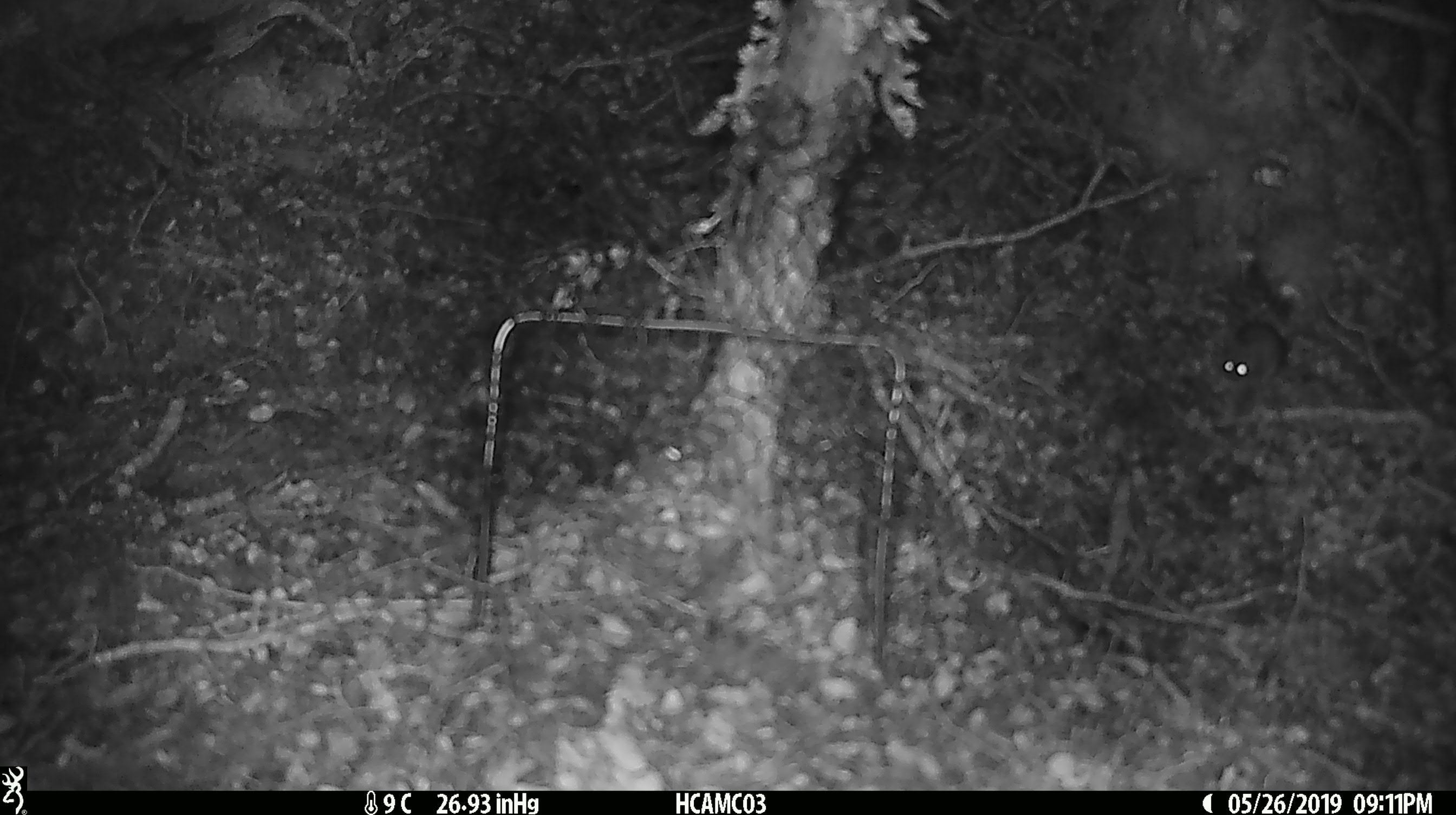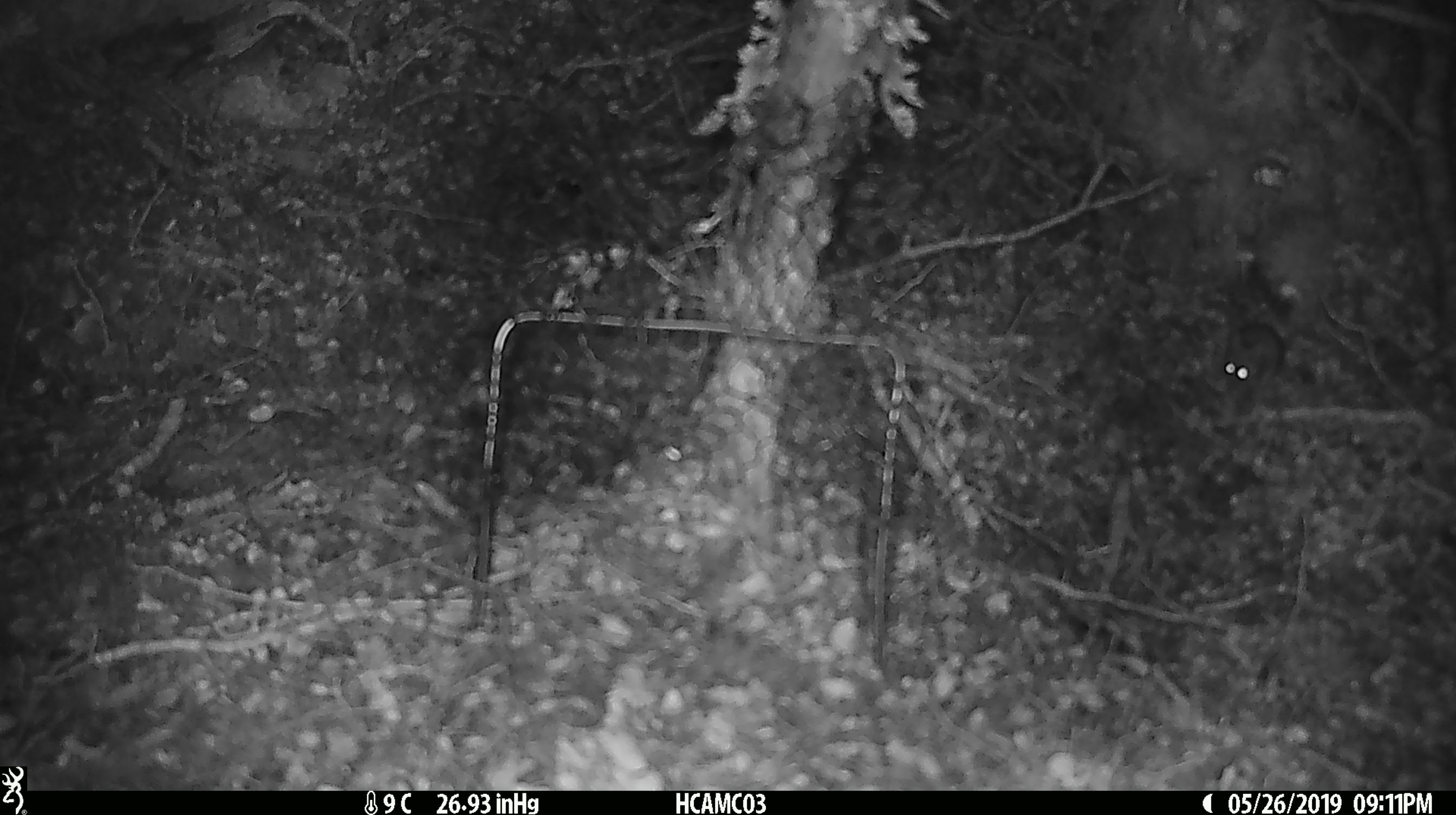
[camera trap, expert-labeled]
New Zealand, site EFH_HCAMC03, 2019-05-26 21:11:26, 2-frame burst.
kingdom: Animalia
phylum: Chordata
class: Mammalia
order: Rodentia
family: Muridae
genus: Mus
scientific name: Mus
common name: mouse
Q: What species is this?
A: Mouse (Mus).